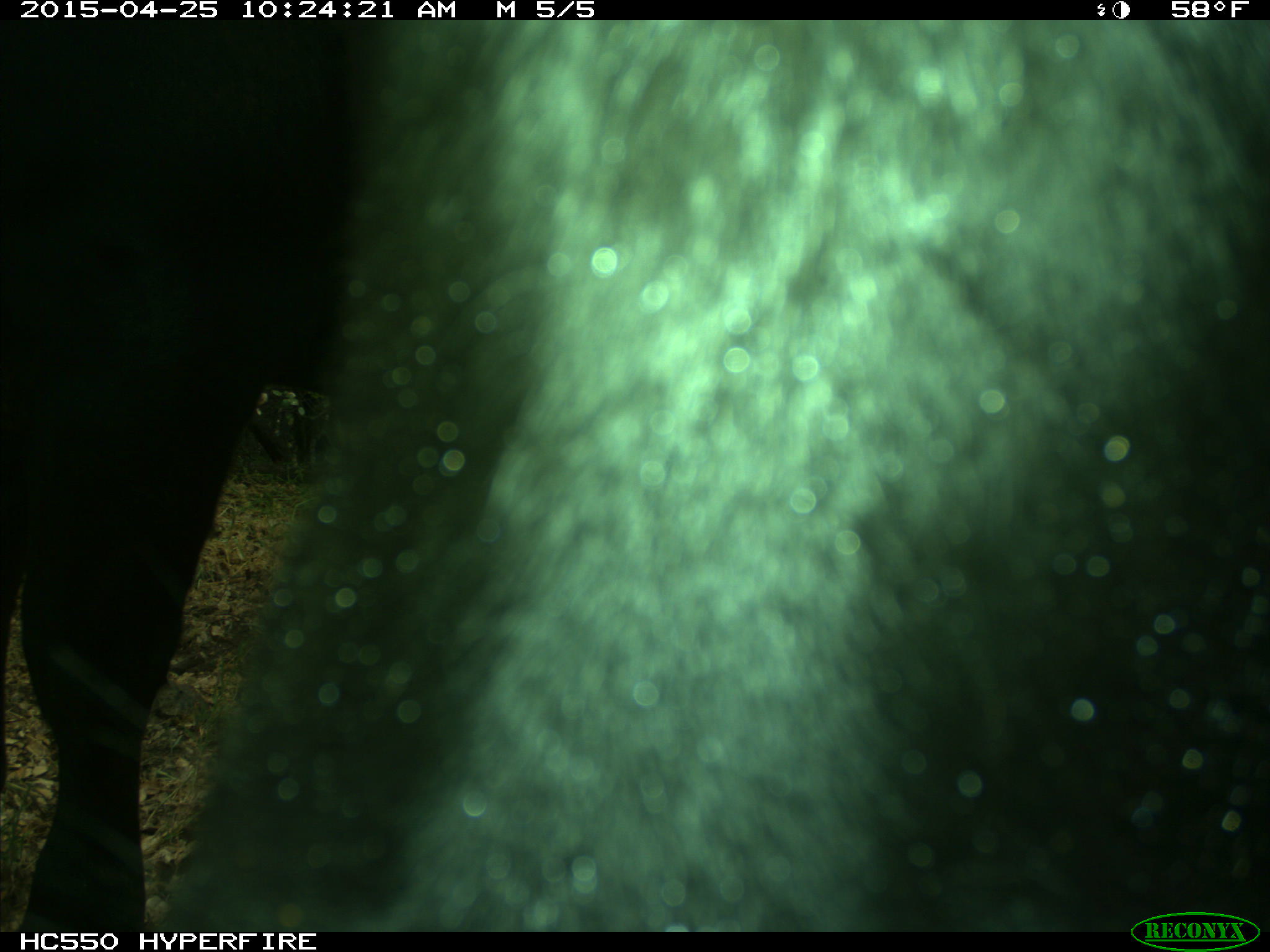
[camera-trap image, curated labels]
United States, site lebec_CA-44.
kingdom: Animalia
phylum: Chordata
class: Mammalia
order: Artiodactyla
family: Suidae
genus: Sus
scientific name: Sus scrofa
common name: wild boar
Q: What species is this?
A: Sus scrofa (wild boar).